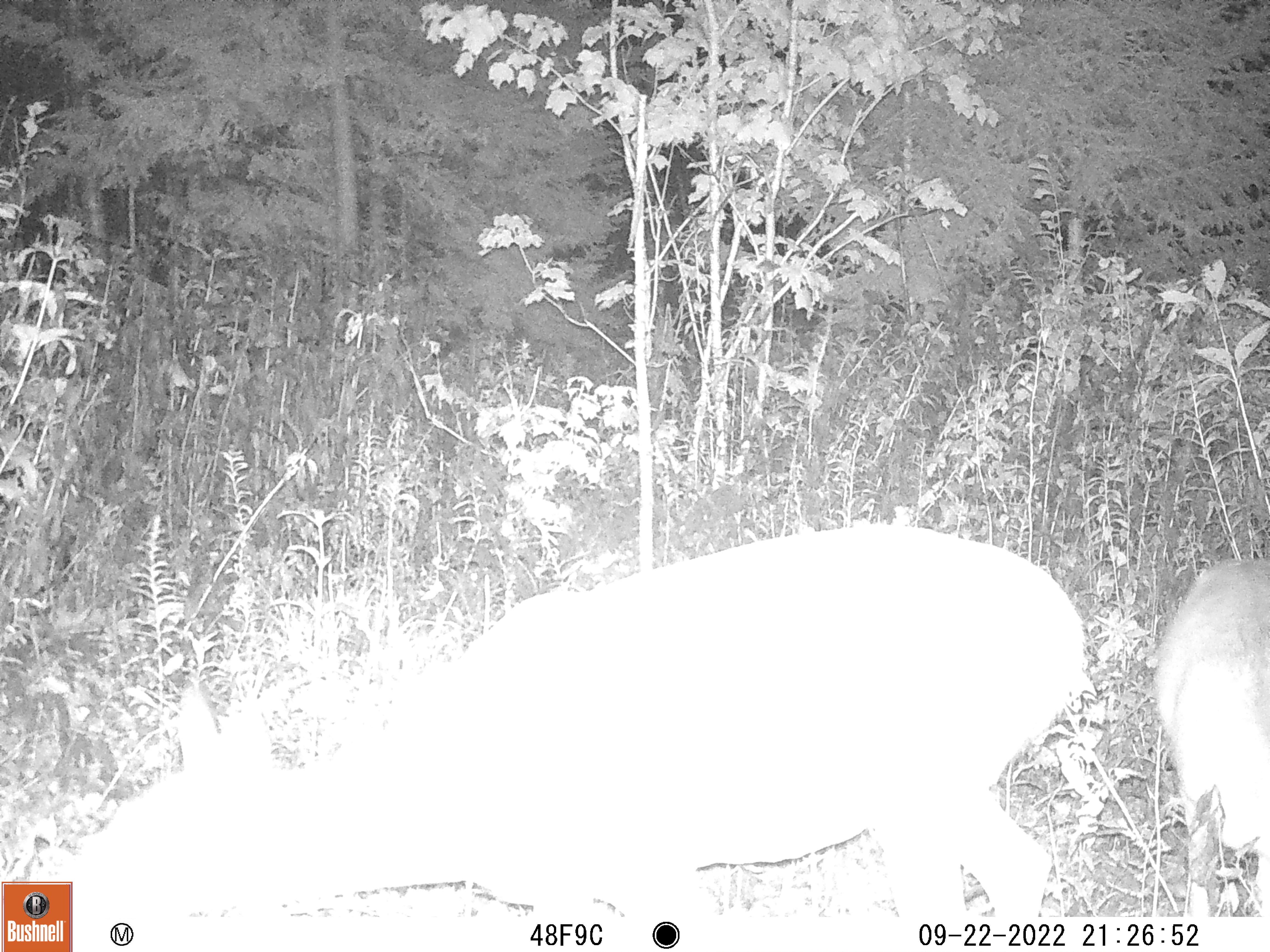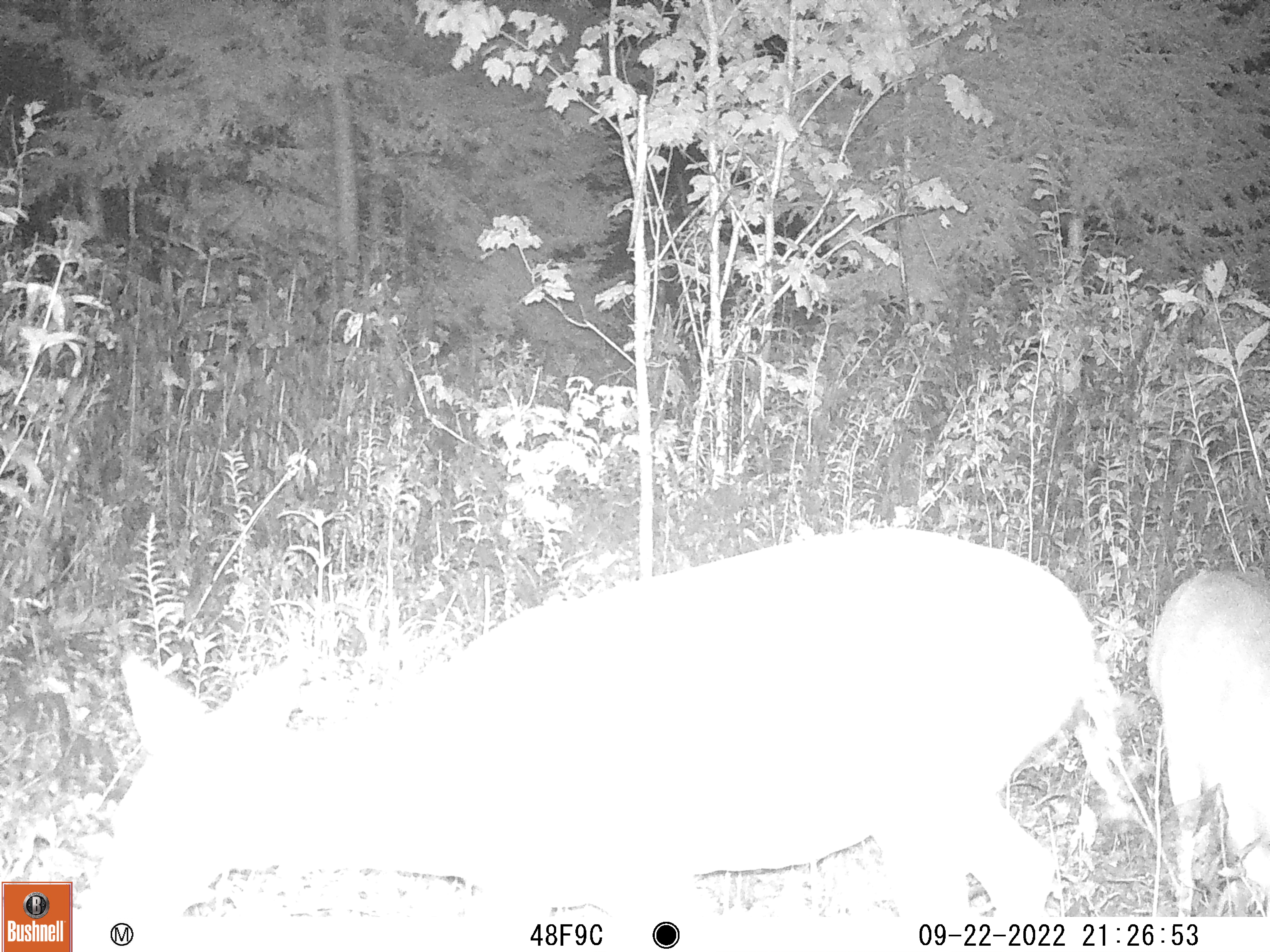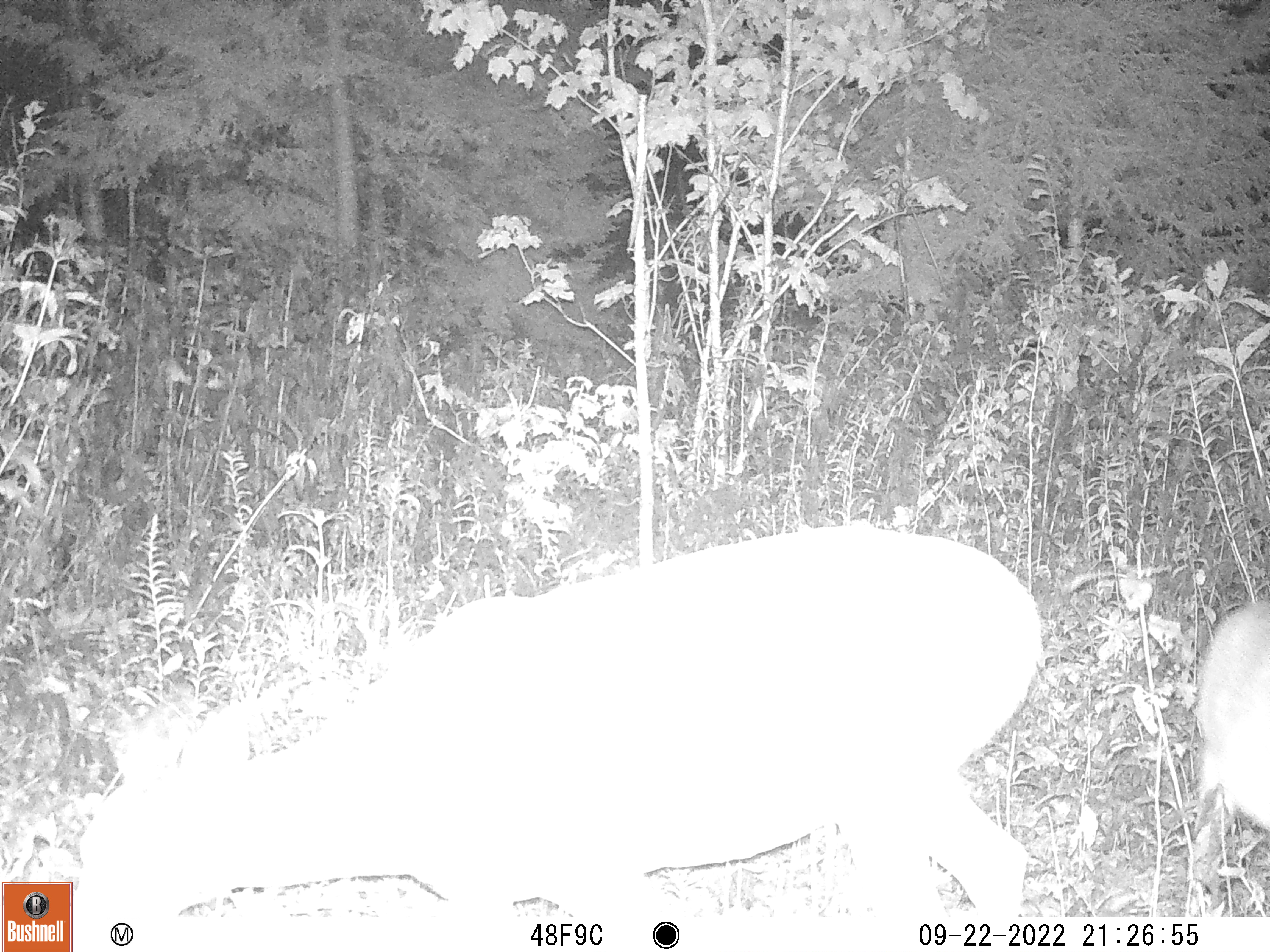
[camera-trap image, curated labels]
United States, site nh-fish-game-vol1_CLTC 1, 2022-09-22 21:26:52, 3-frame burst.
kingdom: Animalia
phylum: Chordata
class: Mammalia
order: Artiodactyla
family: Cervidae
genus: Odocoileus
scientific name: Odocoileus virginianus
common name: white-tailed deer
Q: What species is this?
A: White-tailed deer (Odocoileus virginianus).